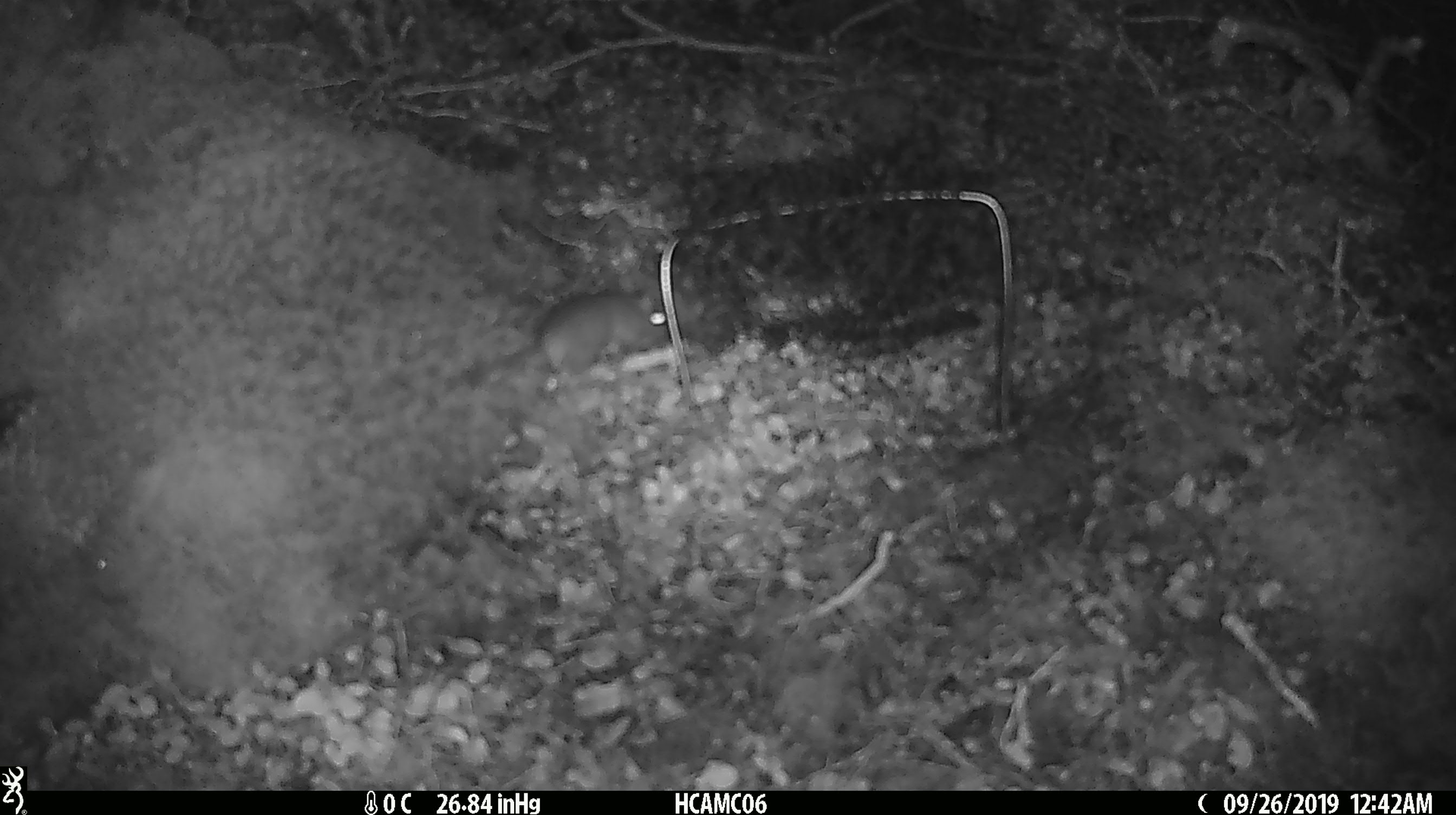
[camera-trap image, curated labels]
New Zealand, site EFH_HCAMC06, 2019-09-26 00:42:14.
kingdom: Animalia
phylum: Chordata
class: Mammalia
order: Rodentia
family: Muridae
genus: Mus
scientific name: Mus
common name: mouse